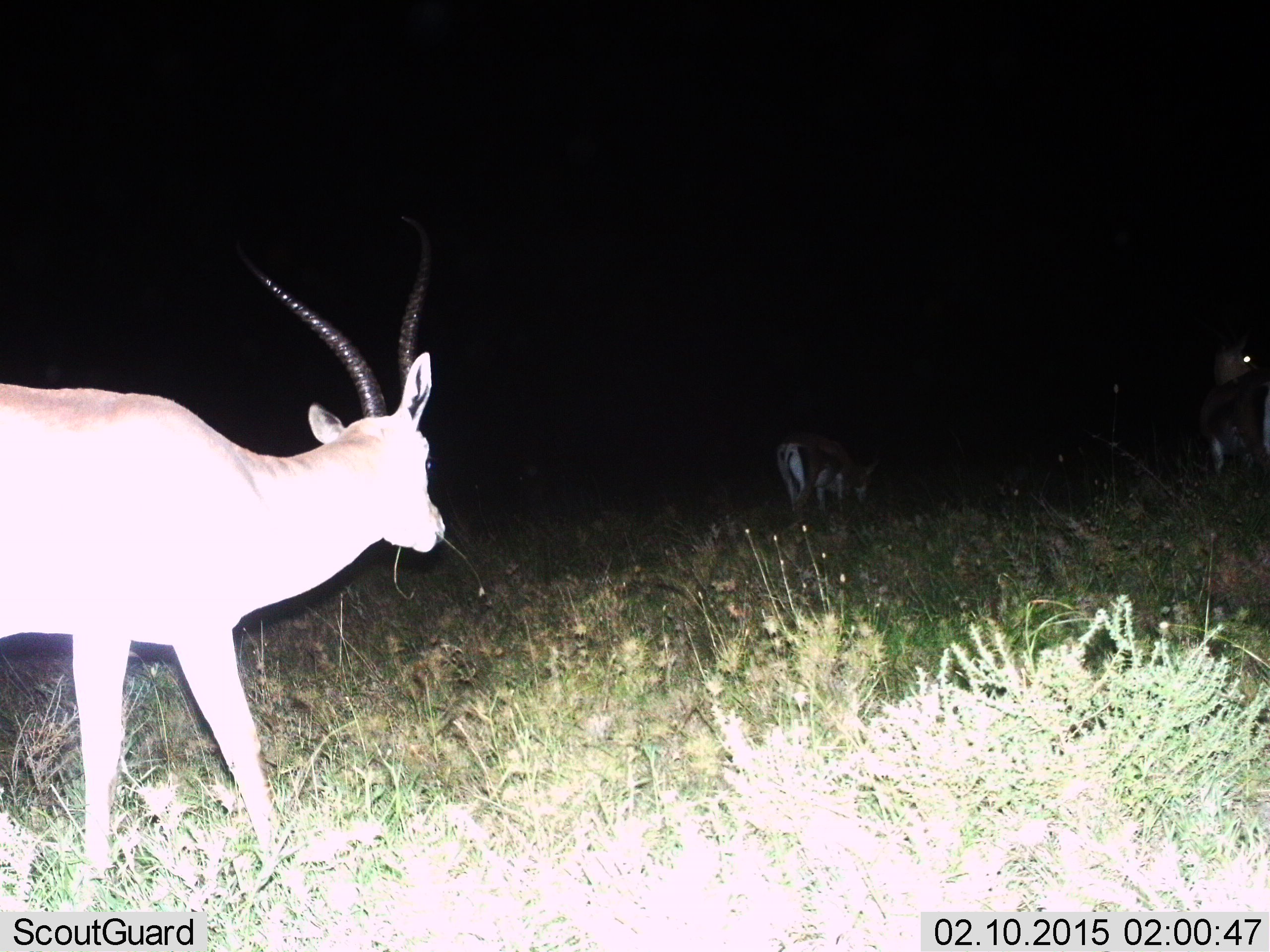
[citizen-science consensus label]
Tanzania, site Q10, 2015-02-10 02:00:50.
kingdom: Animalia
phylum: Chordata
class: Mammalia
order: Artiodactyla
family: Bovidae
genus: Nanger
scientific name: Nanger granti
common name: grant's gazelle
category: gazellegrants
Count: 3.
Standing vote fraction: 50%.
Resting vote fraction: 0%.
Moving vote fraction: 40%.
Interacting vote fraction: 0%.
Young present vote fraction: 0%.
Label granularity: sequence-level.